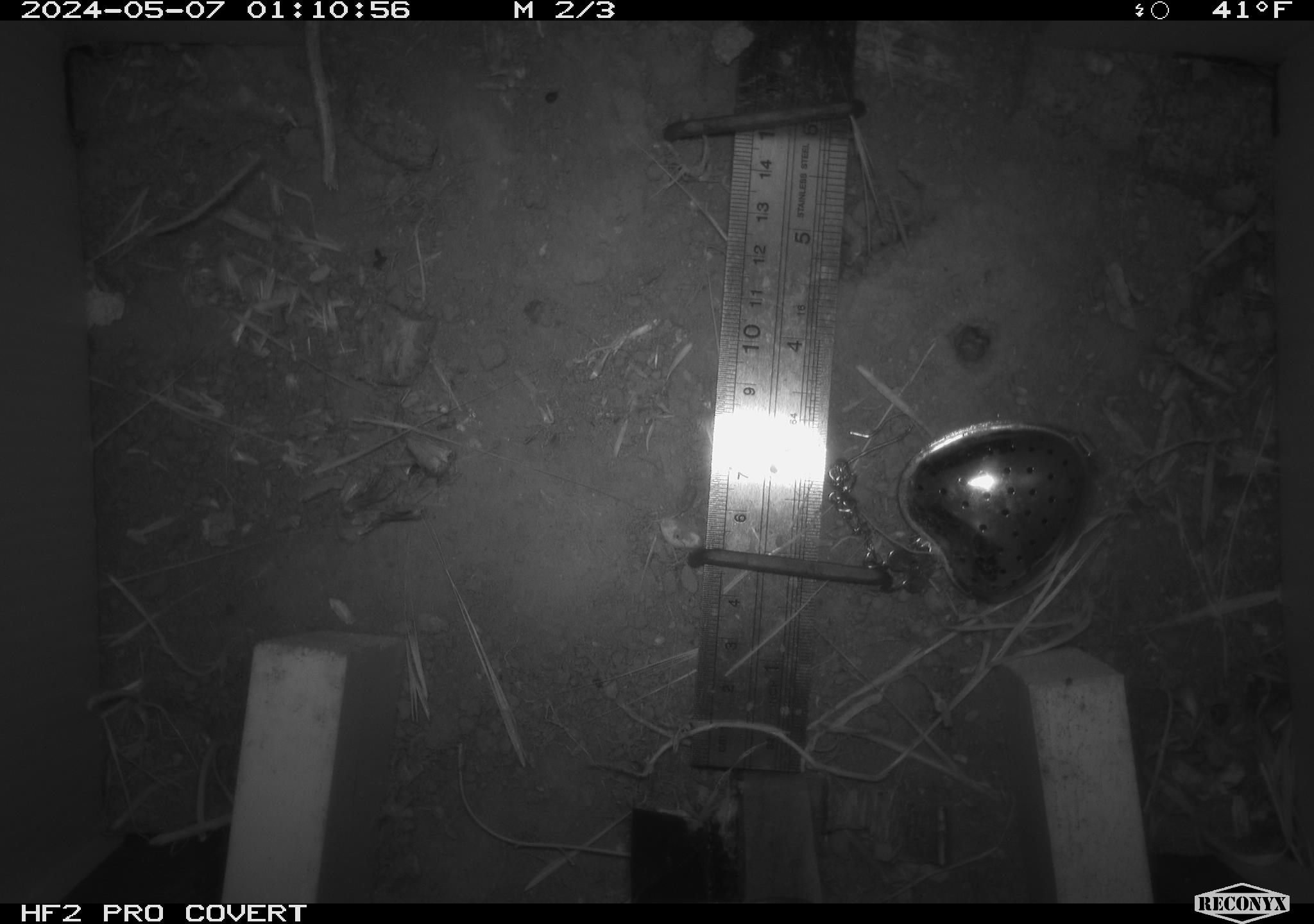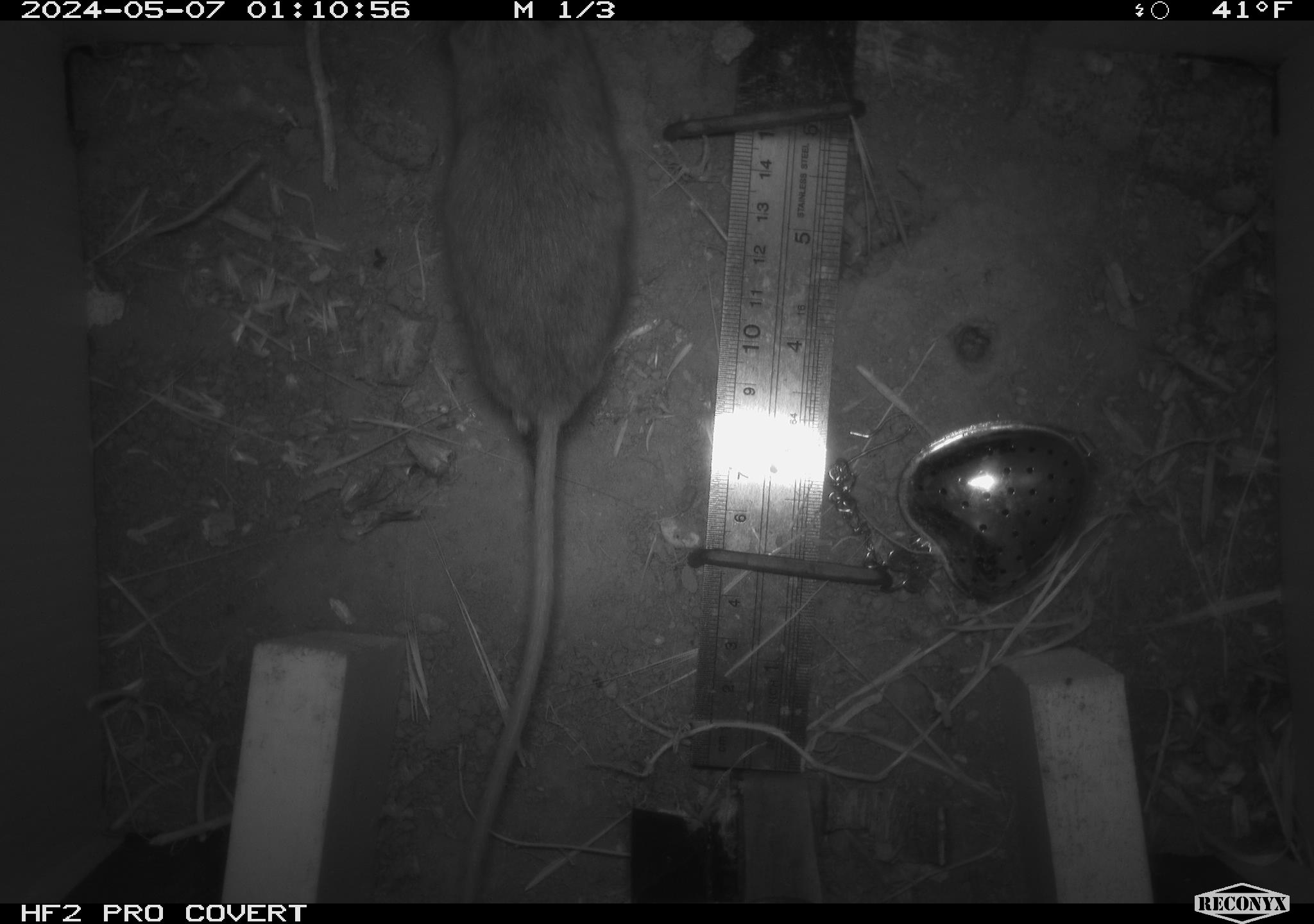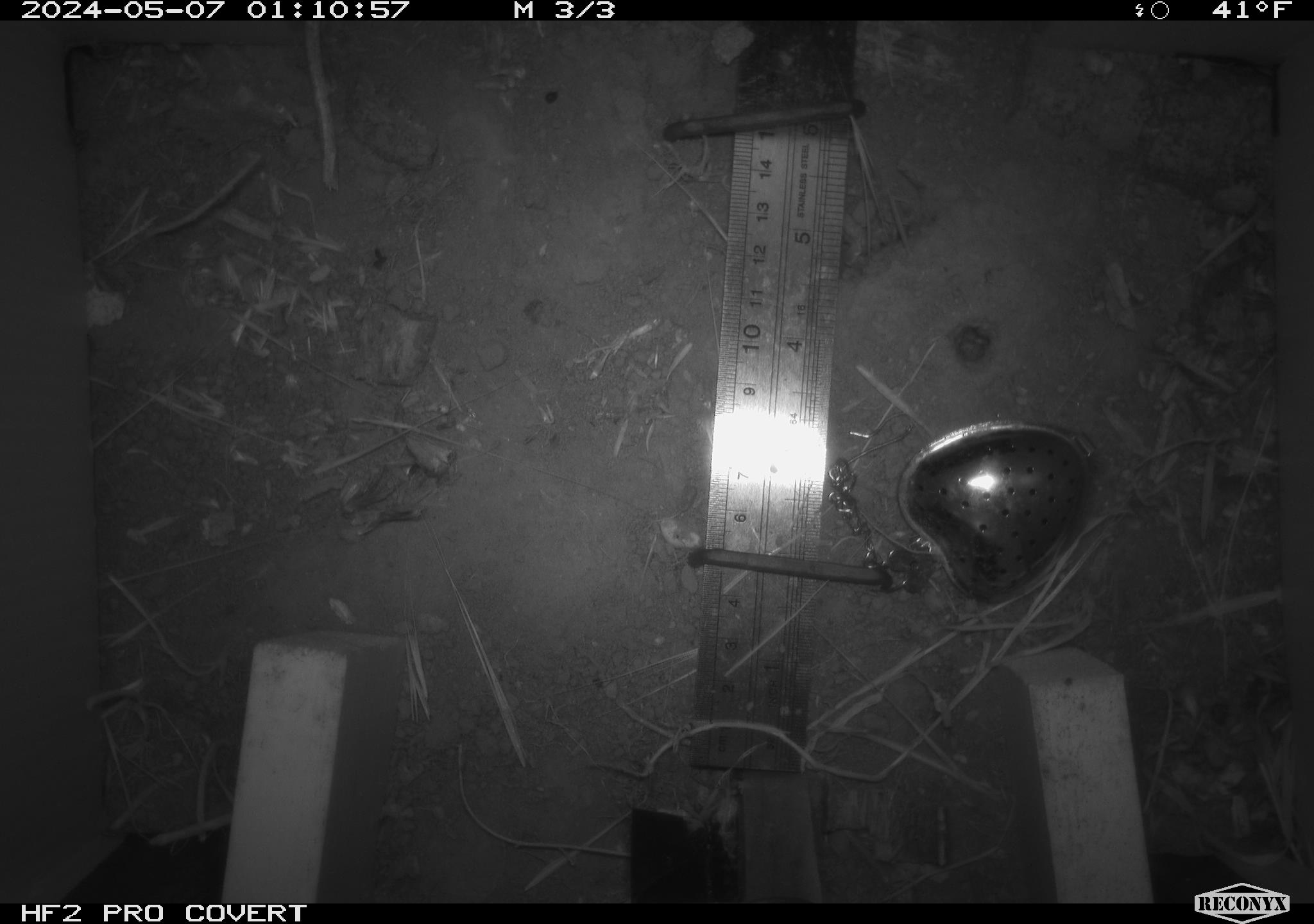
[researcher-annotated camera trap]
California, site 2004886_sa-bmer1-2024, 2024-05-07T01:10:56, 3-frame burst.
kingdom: Animalia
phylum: Chordata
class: Mammalia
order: Rodentia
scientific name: Rodentia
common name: mouse species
Mouse species (Rodentia).